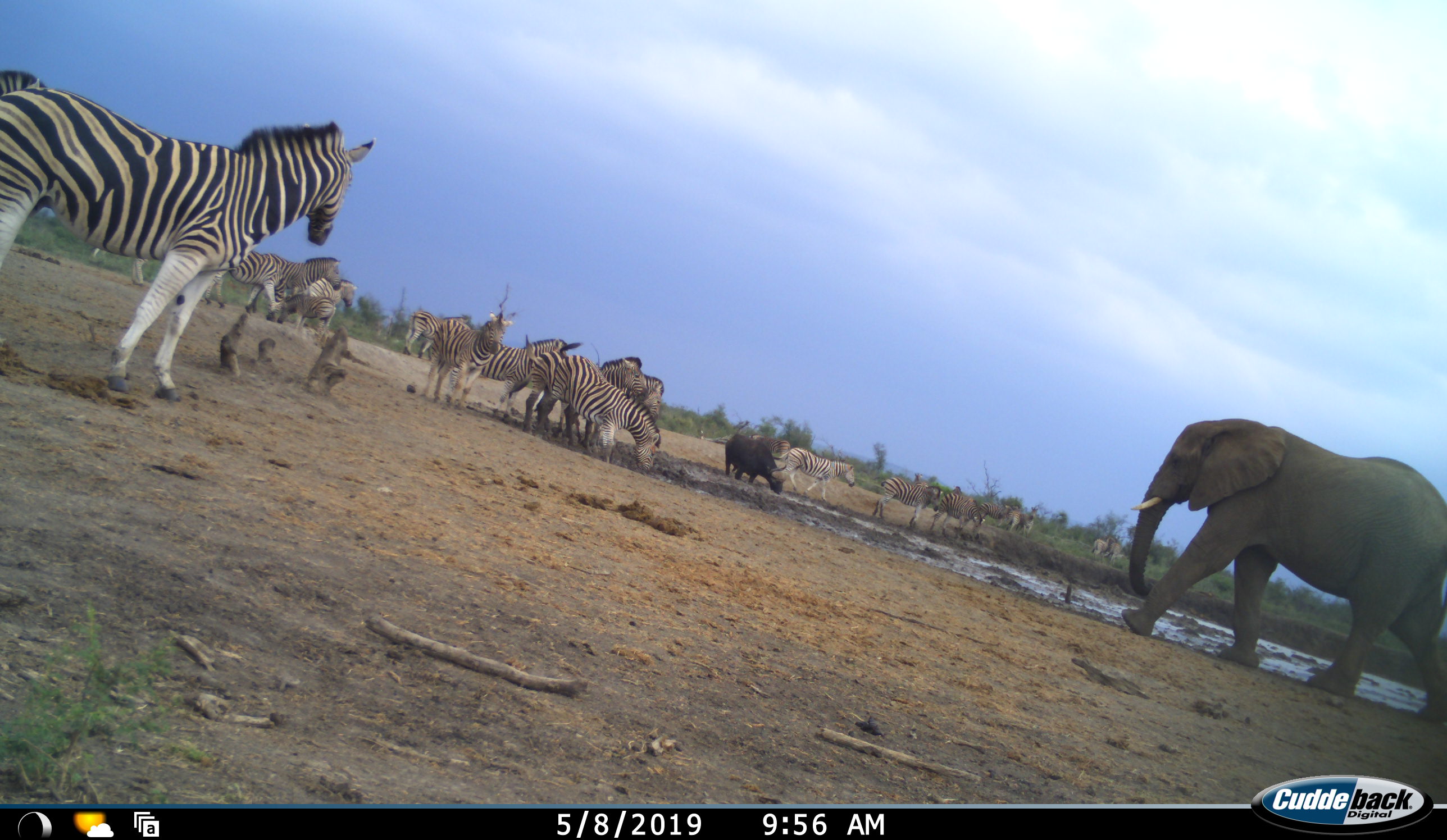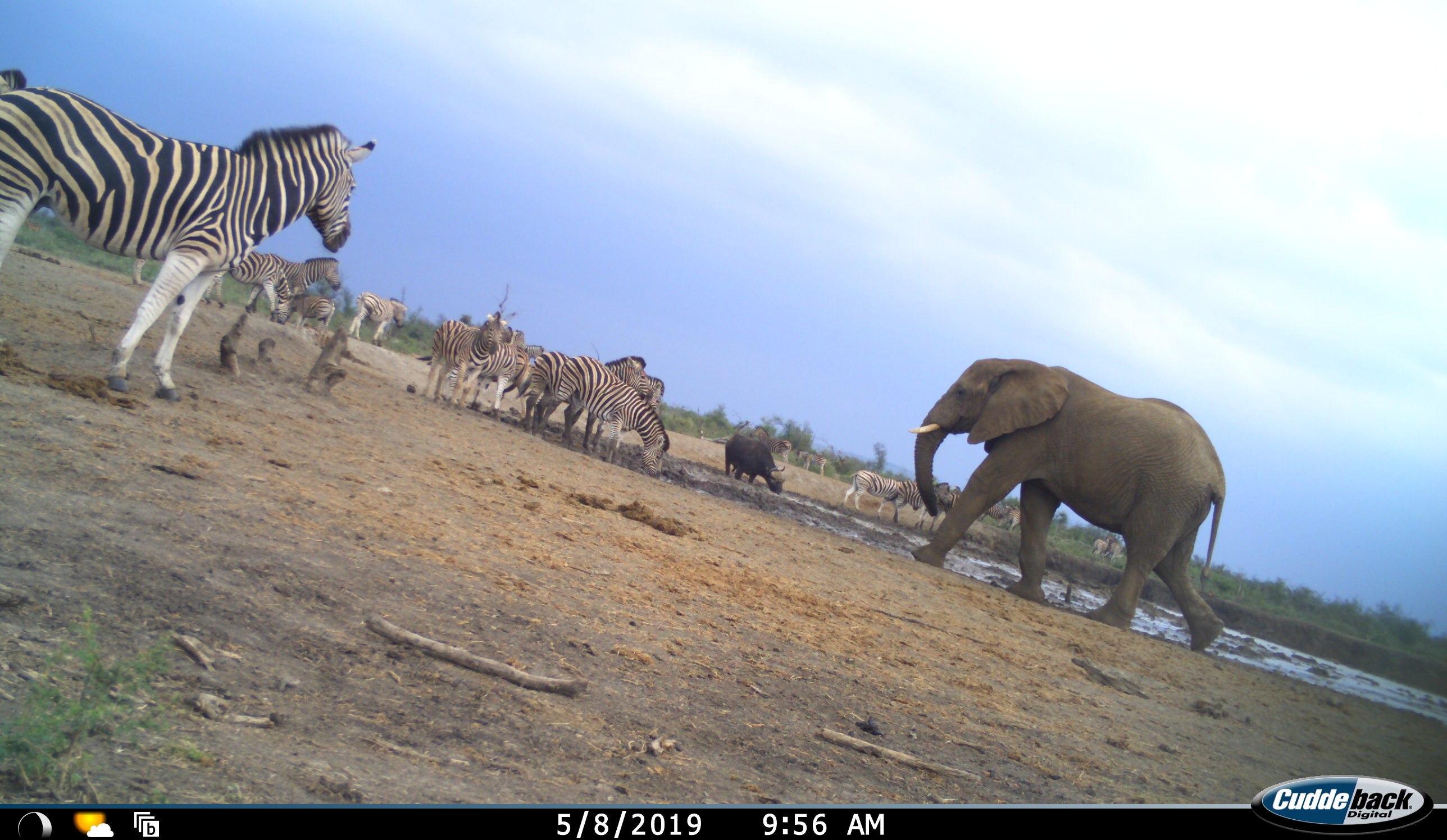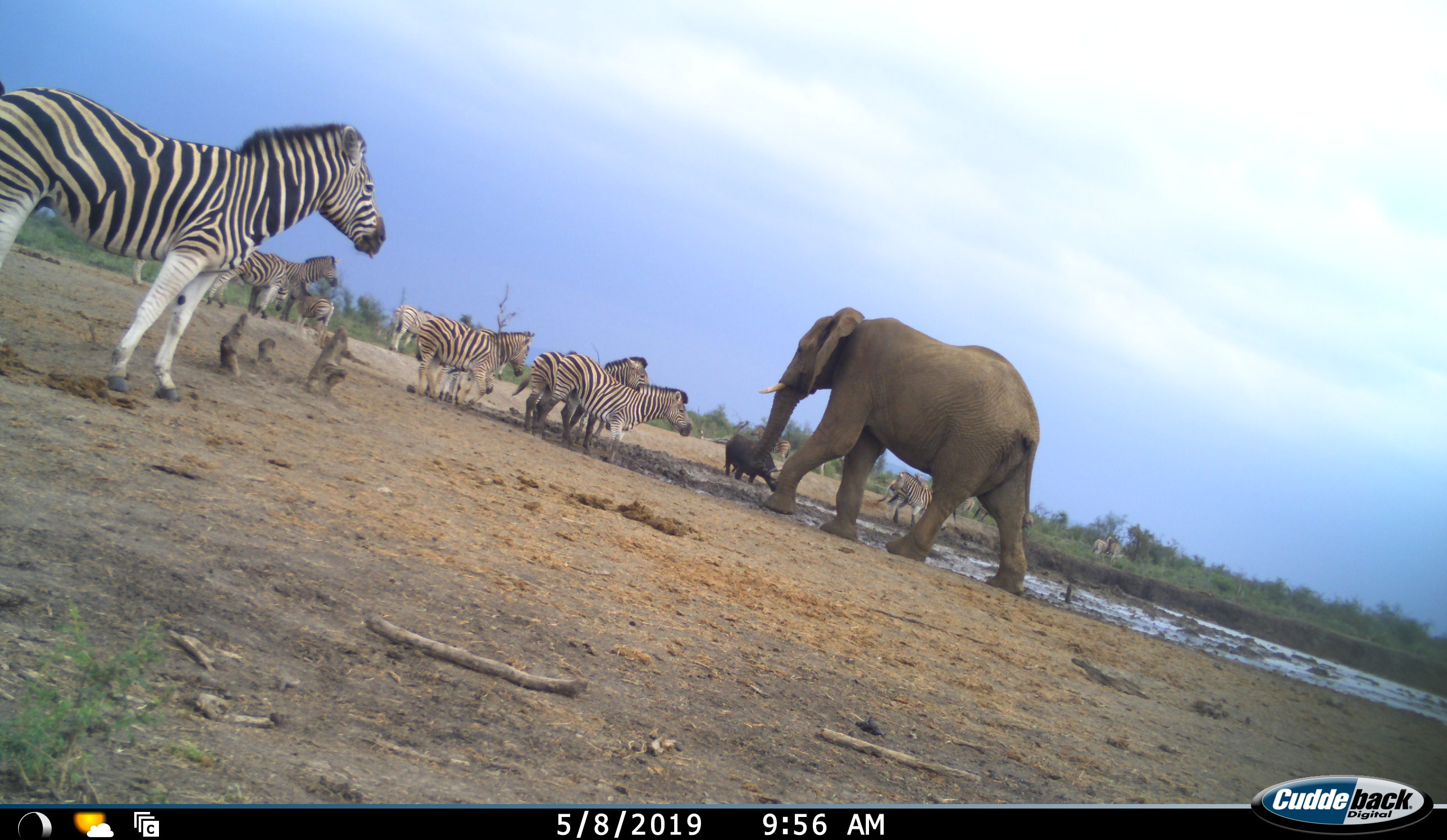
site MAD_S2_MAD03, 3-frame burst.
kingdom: Animalia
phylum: Chordata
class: Mammalia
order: Proboscidea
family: Elephantidae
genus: Loxodonta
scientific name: Loxodonta africana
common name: african bush elephant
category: elephant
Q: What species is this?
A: Elephant (african bush elephant) (Loxodonta africana).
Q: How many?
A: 1.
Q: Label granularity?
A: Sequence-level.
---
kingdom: Animalia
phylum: Chordata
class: Mammalia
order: Perissodactyla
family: Equidae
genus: Equus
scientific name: Equus quagga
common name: plains zebra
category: zebraplains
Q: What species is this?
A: Zebraplains (plains zebra) (Equus quagga).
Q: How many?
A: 11-50.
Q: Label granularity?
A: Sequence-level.